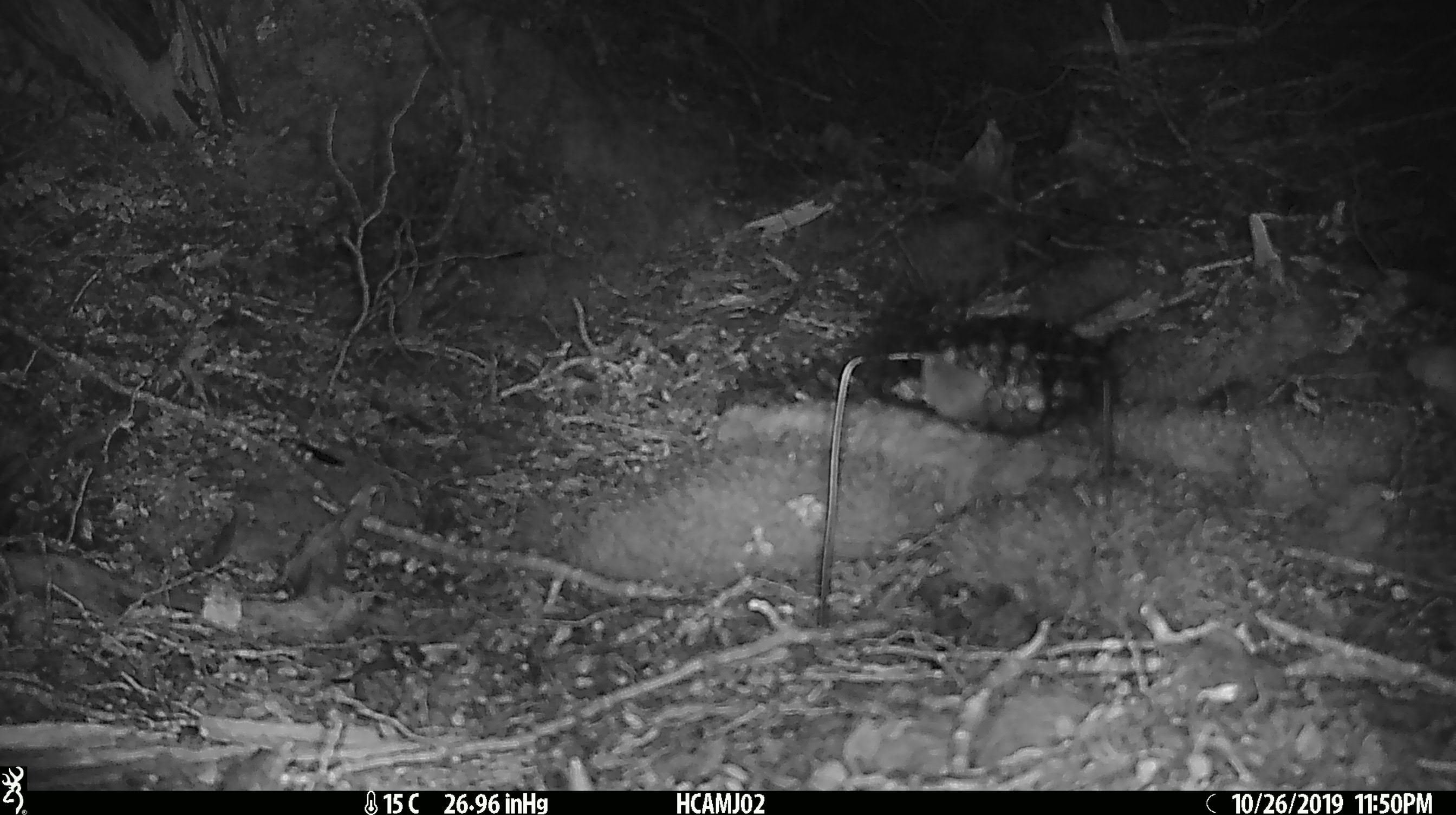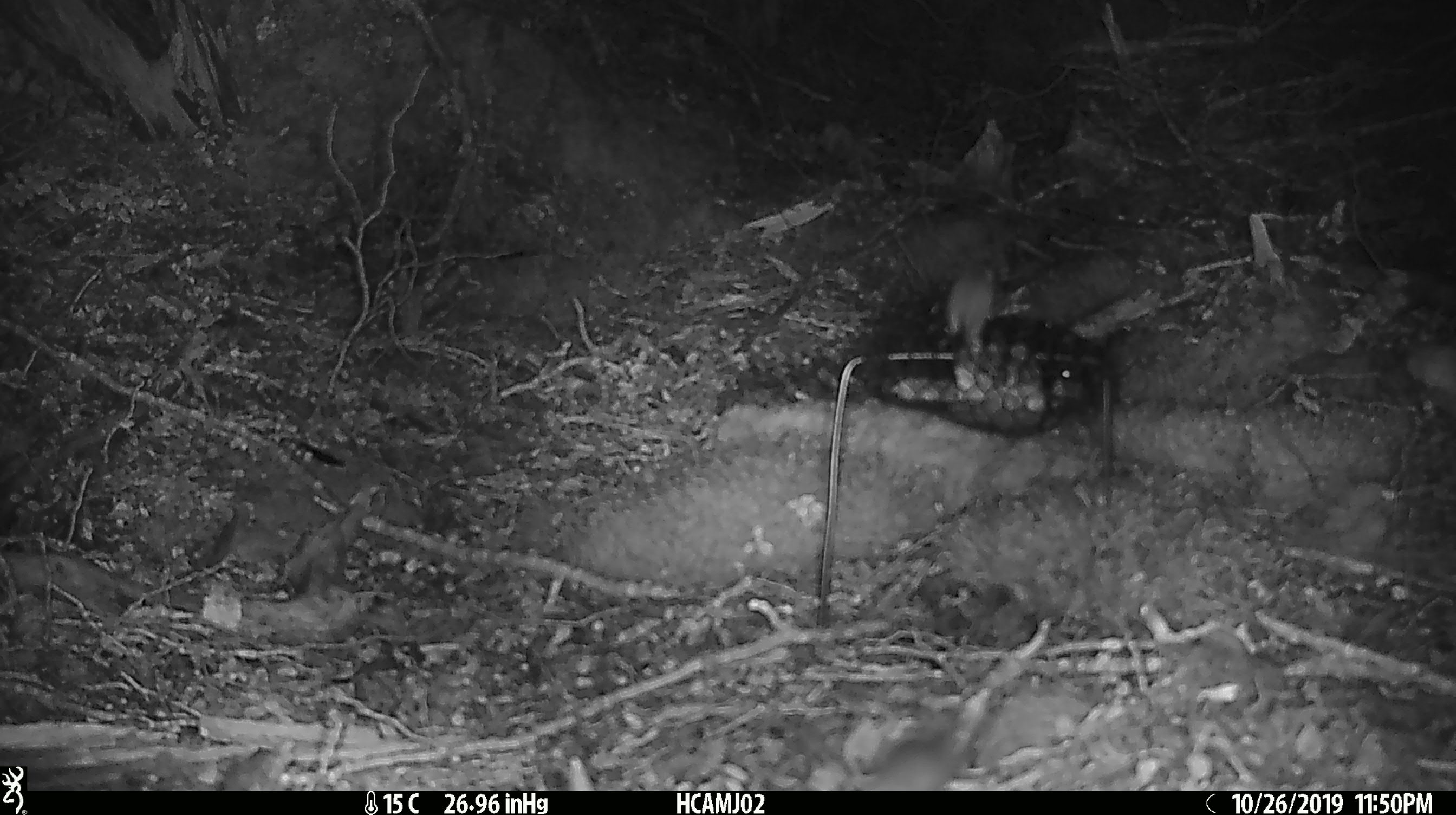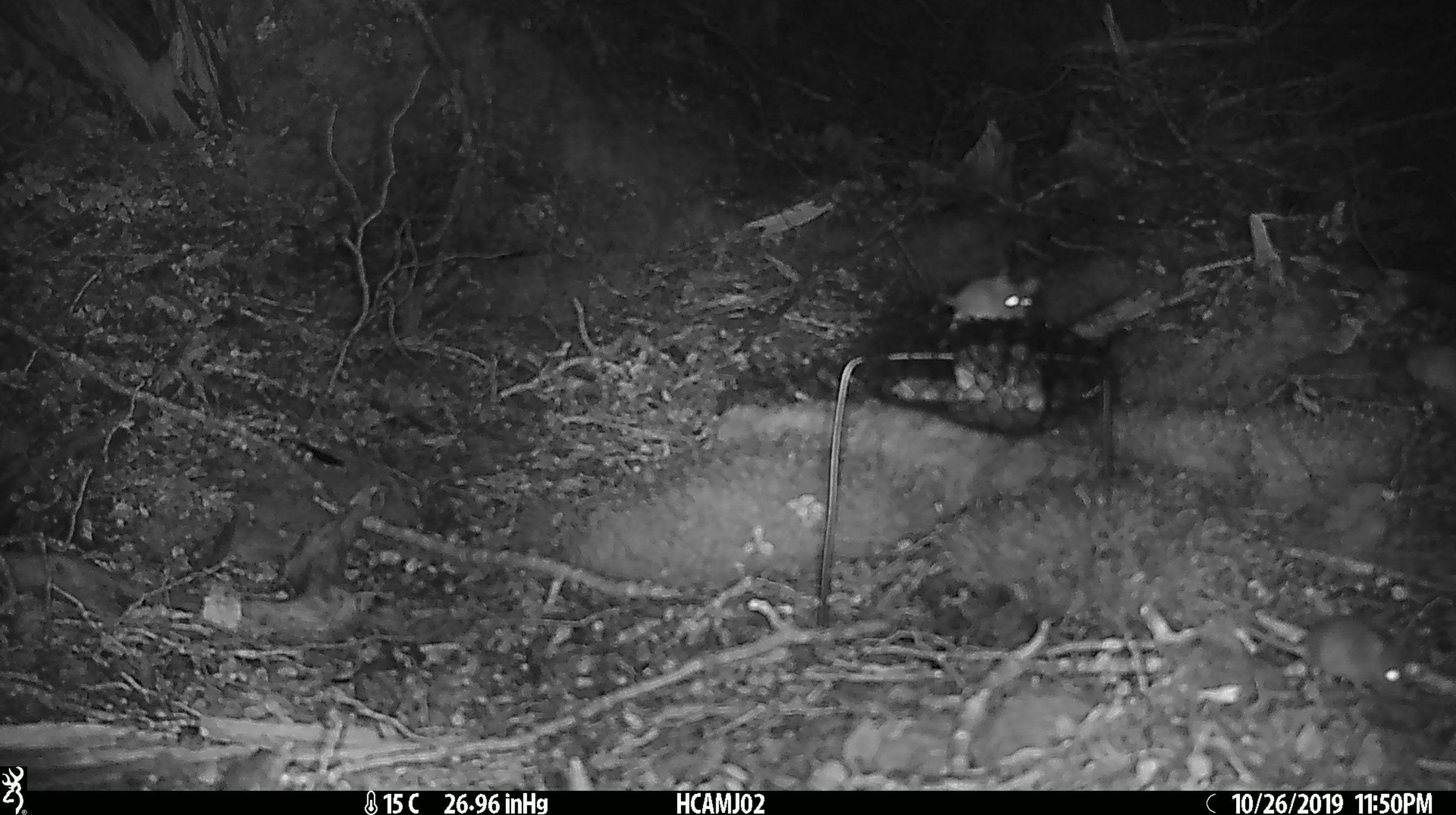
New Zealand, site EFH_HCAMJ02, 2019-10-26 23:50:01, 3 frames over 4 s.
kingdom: Animalia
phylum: Chordata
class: Mammalia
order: Rodentia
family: Muridae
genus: Mus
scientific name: Mus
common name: mouse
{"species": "mouse (Mus)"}